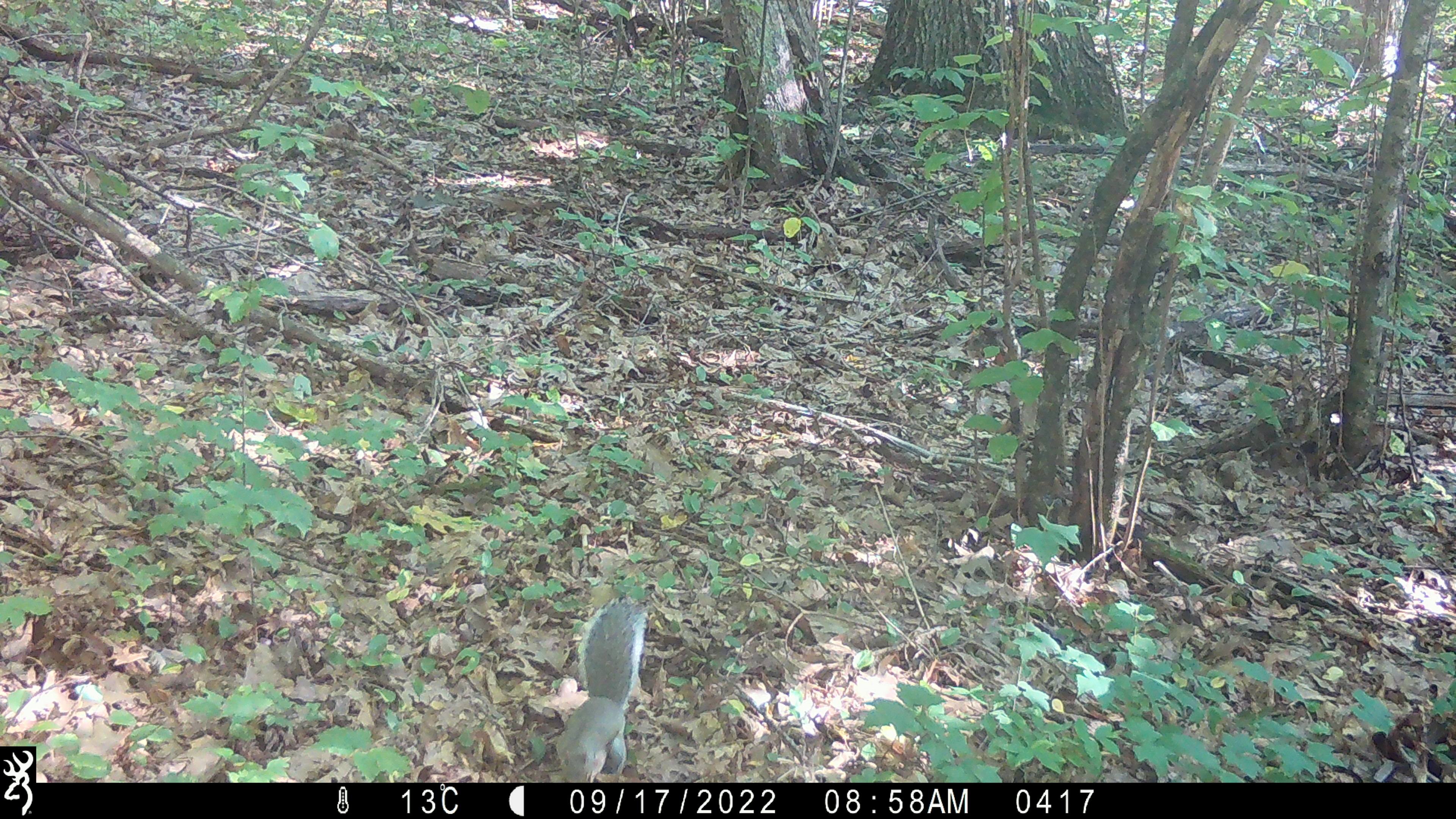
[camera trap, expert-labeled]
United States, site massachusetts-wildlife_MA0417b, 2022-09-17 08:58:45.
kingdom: Animalia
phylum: Chordata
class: Mammalia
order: Rodentia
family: Sciuridae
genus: Sciurus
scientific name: Sciurus carolinensis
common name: gray squirrel